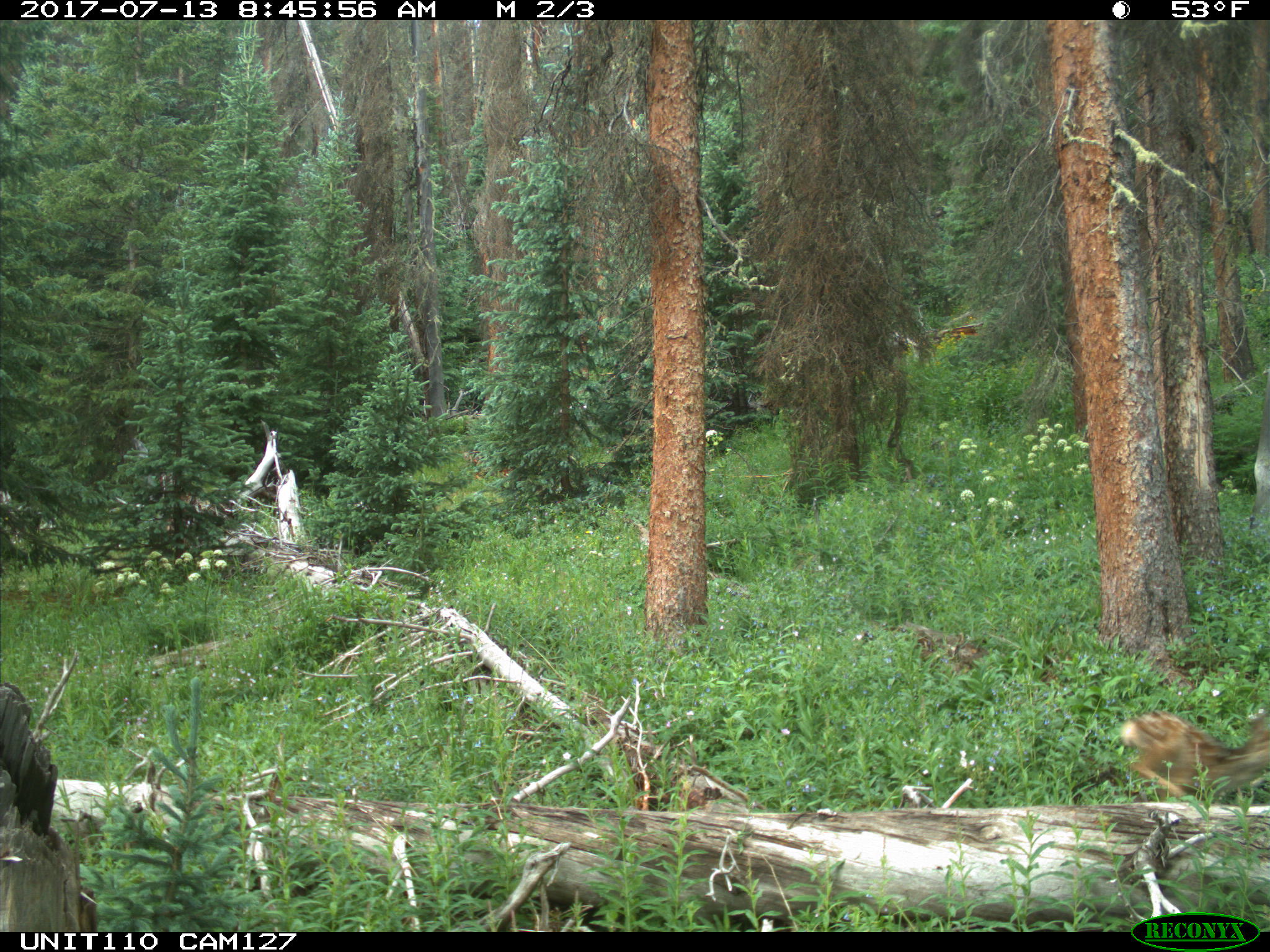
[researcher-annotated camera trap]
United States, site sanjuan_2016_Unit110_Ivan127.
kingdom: Animalia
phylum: Chordata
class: Mammalia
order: Artiodactyla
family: Cervidae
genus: Odocoileus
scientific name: Odocoileus hemionus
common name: mule deer